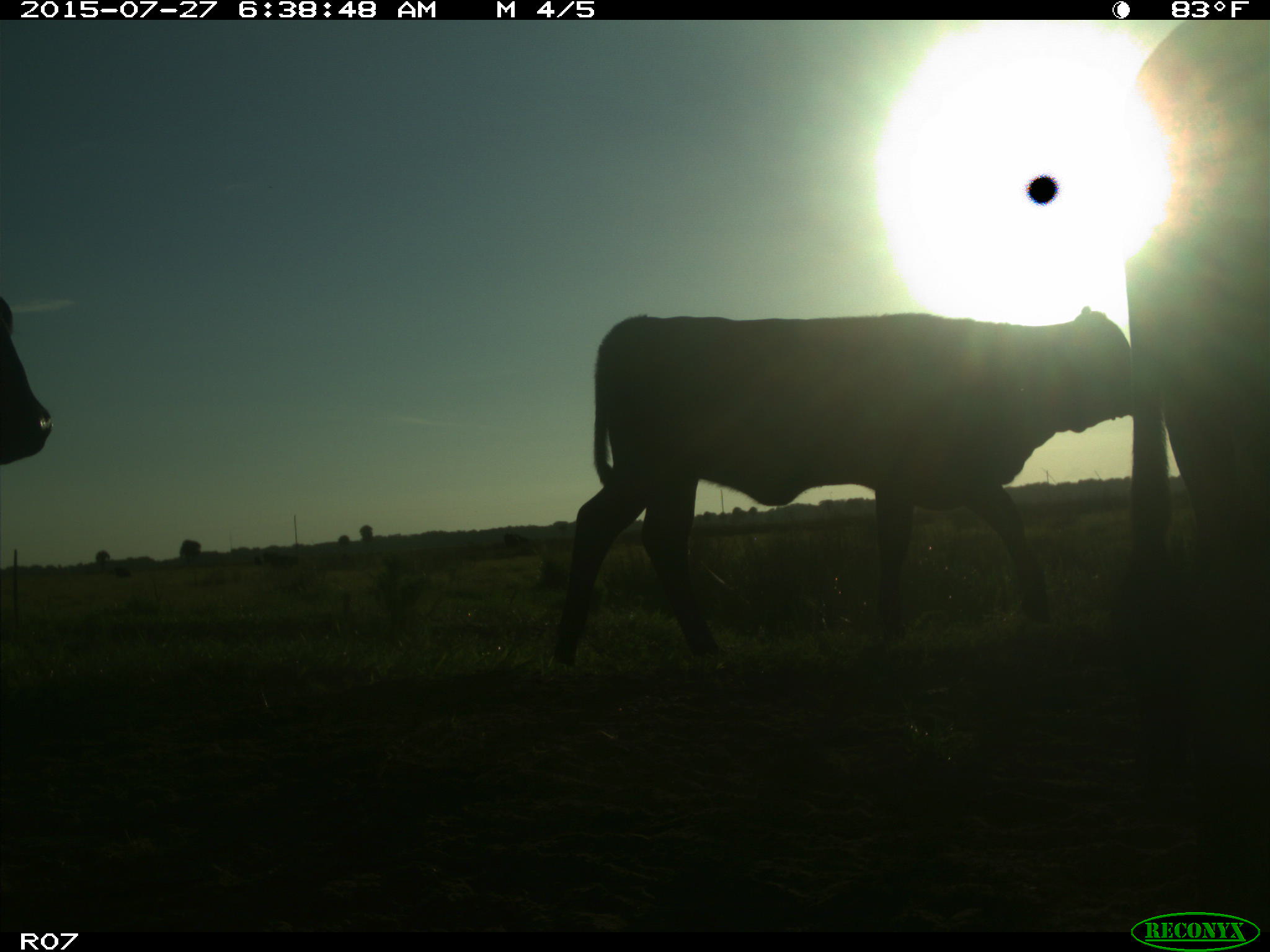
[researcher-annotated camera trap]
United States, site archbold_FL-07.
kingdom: Animalia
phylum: Chordata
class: Mammalia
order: Artiodactyla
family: Bovidae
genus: Bos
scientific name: Bos taurus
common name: domestic cow